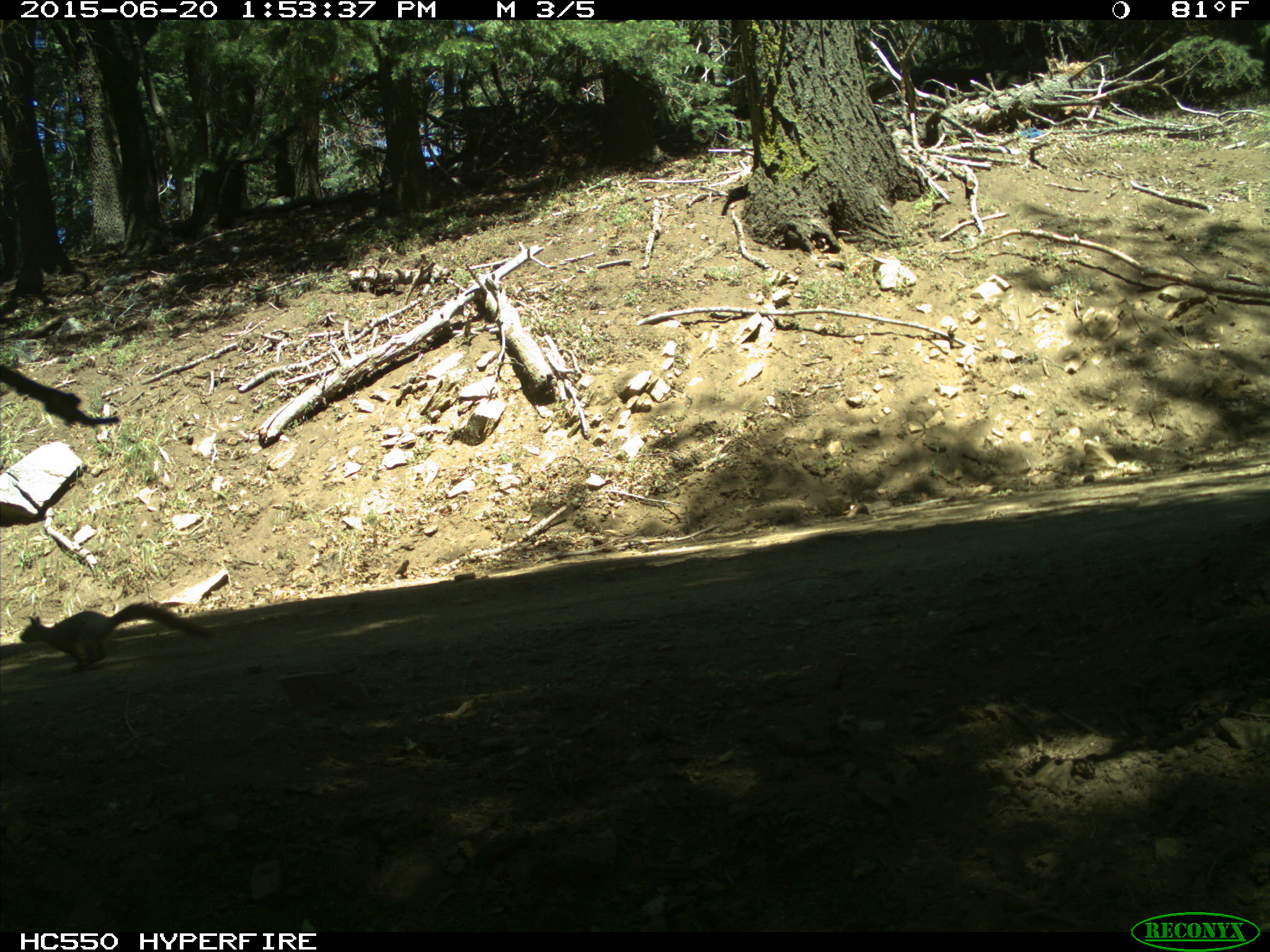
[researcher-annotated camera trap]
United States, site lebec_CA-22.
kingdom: Animalia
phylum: Chordata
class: Mammalia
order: Rodentia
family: Sciuridae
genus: Sciurus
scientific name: Sciurus carolinensis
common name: eastern gray squirrel